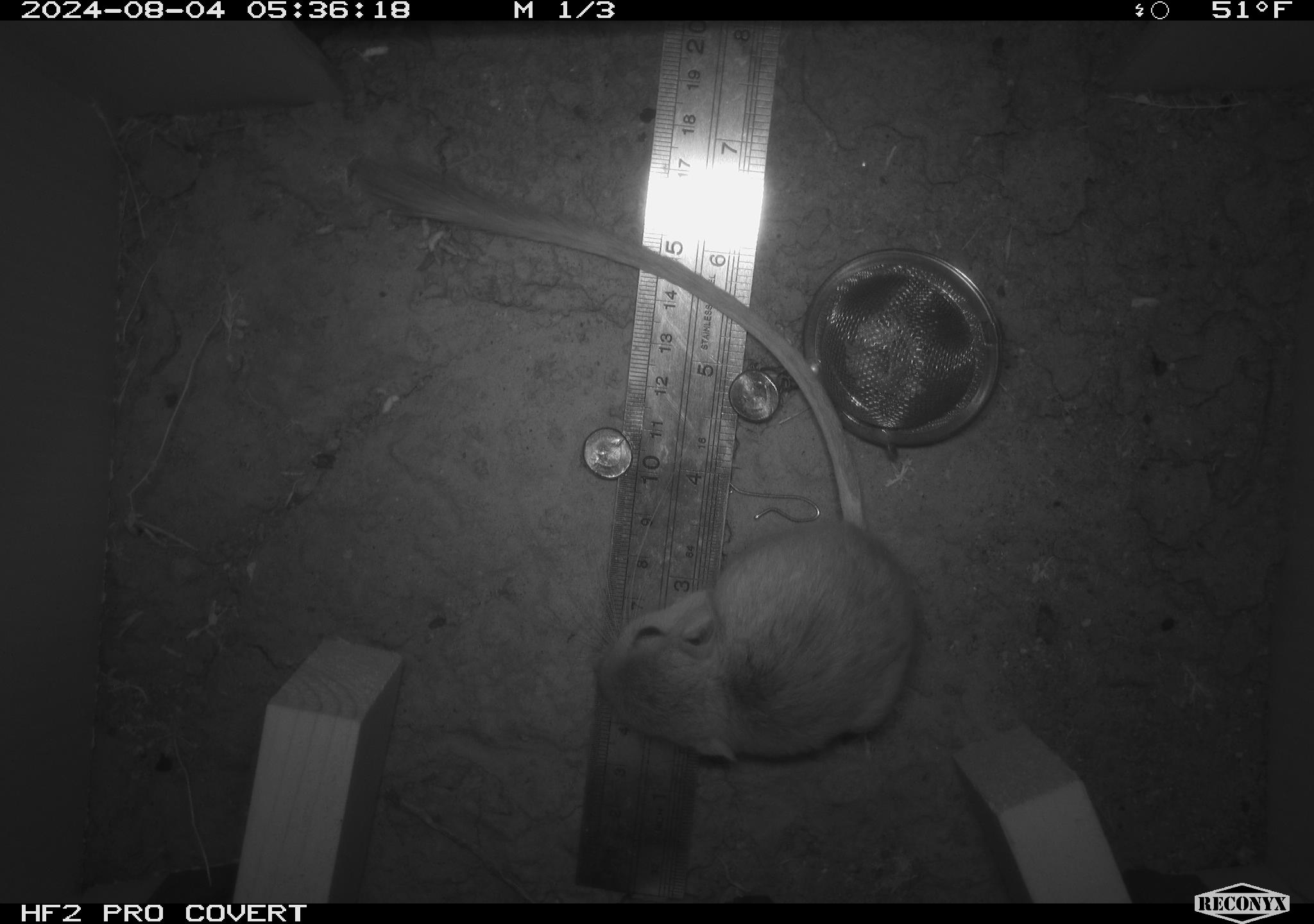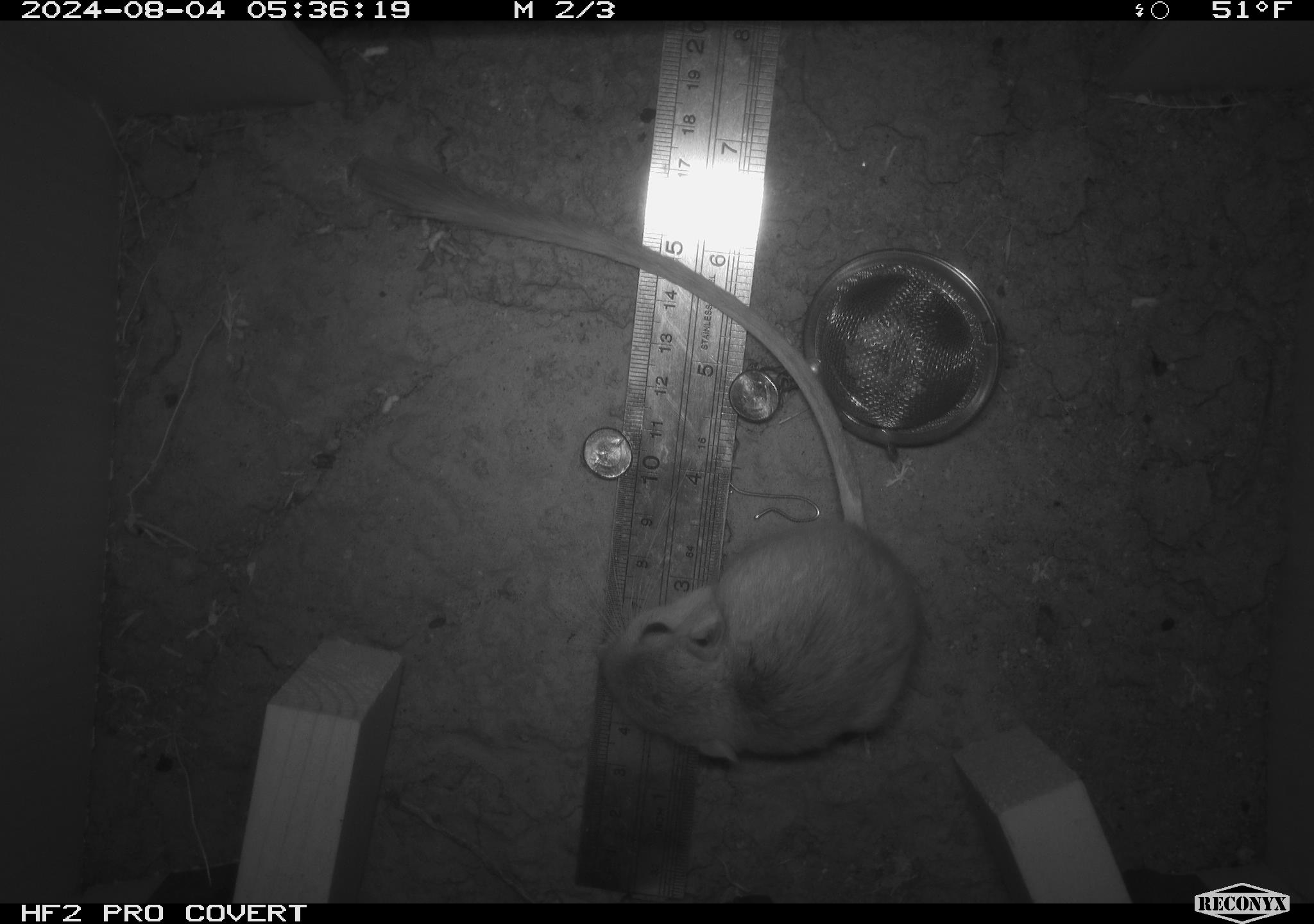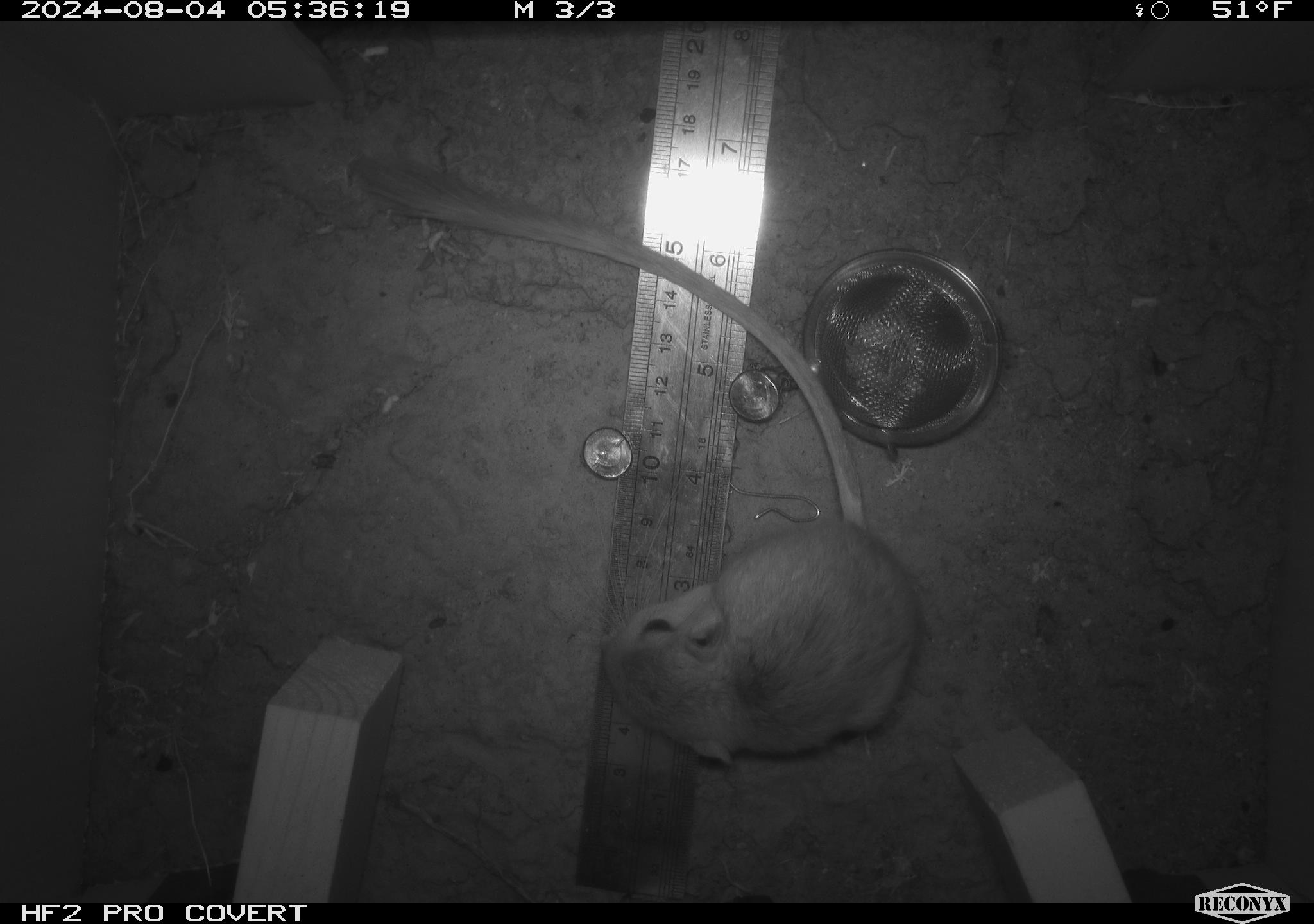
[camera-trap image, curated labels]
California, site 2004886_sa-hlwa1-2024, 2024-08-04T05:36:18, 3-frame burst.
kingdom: Animalia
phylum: Chordata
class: Mammalia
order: Rodentia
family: Heteromyidae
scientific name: Heteromyidae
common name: kangaroo rats and pocket mice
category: heteromyidae family